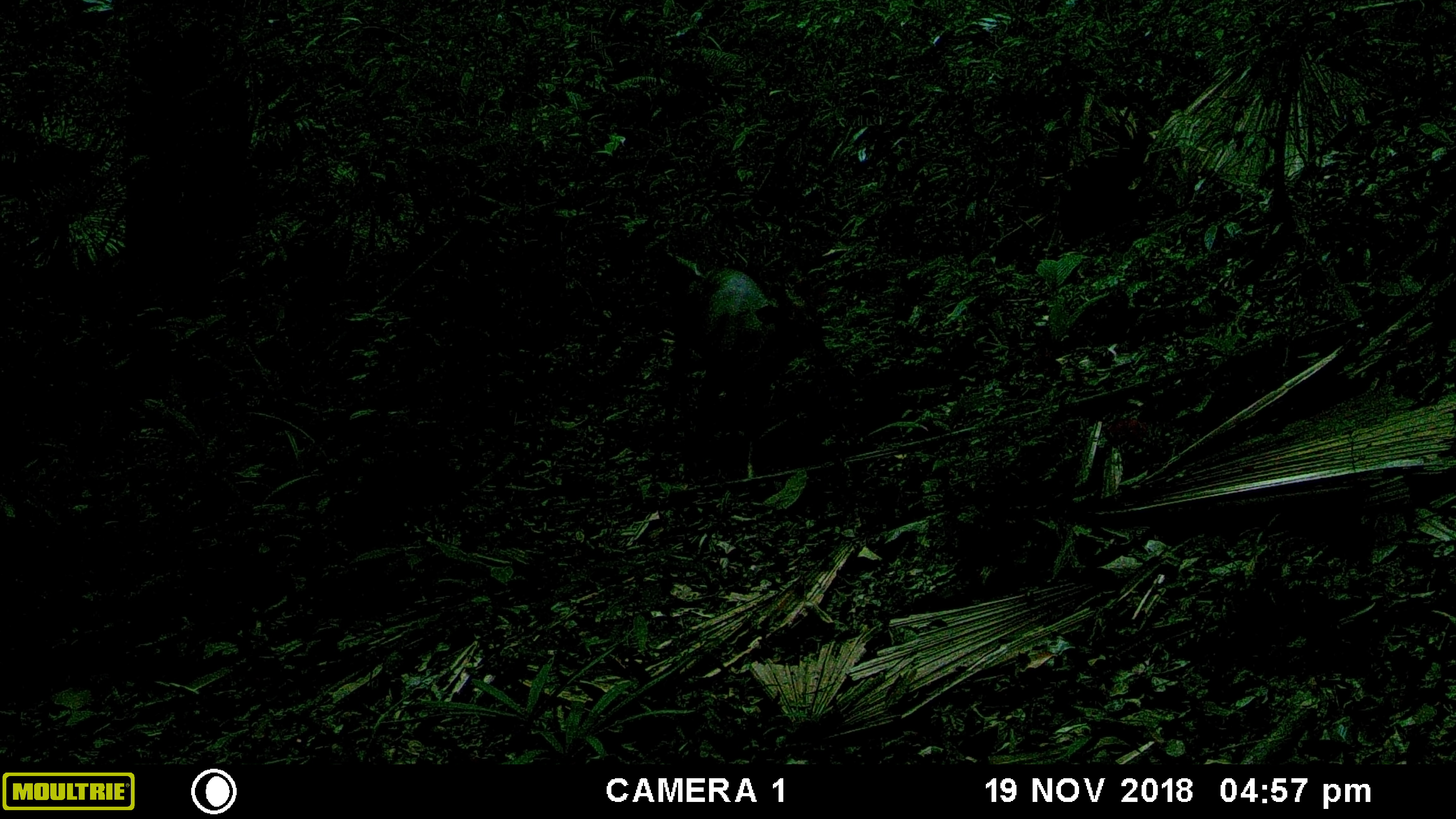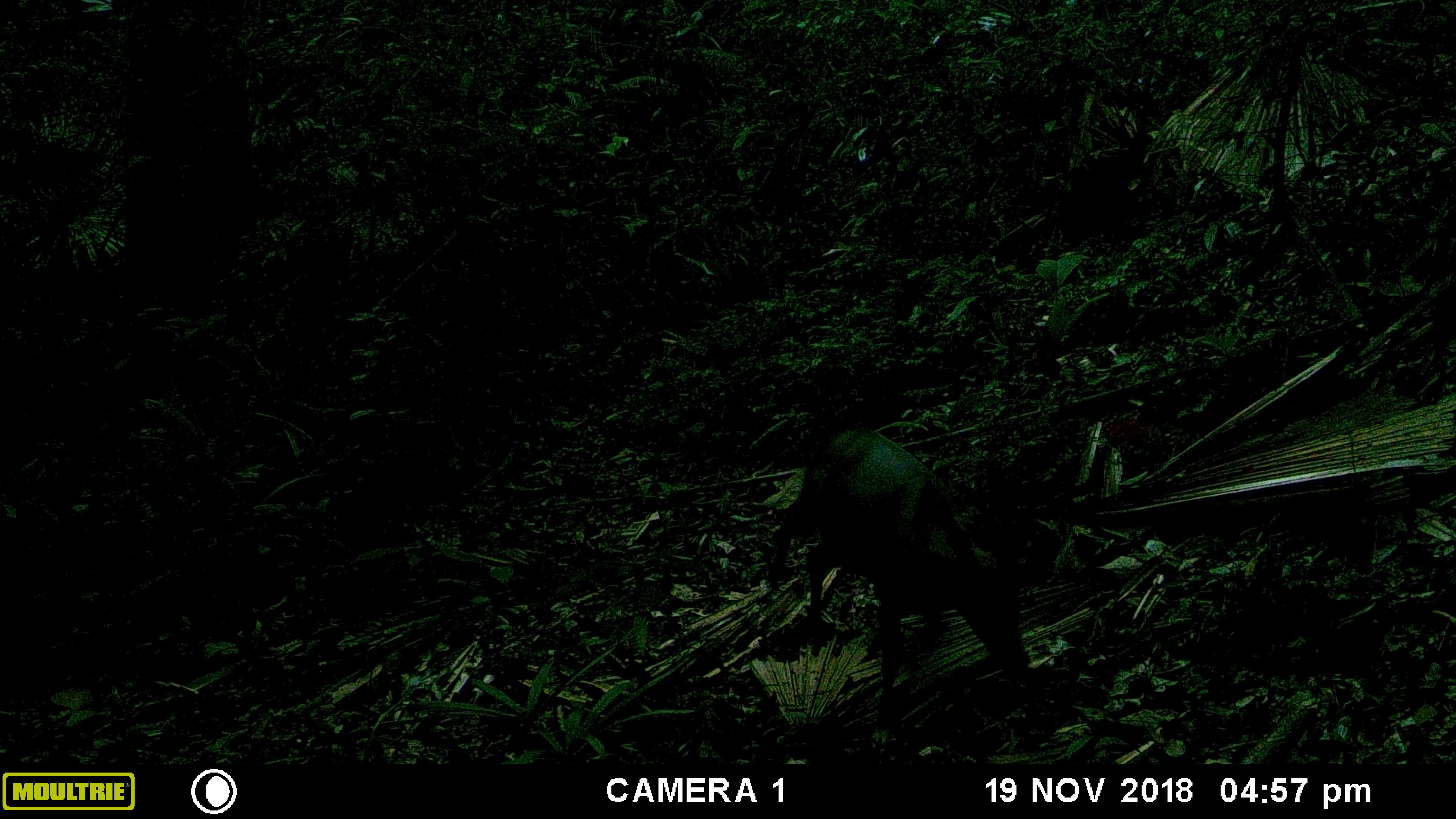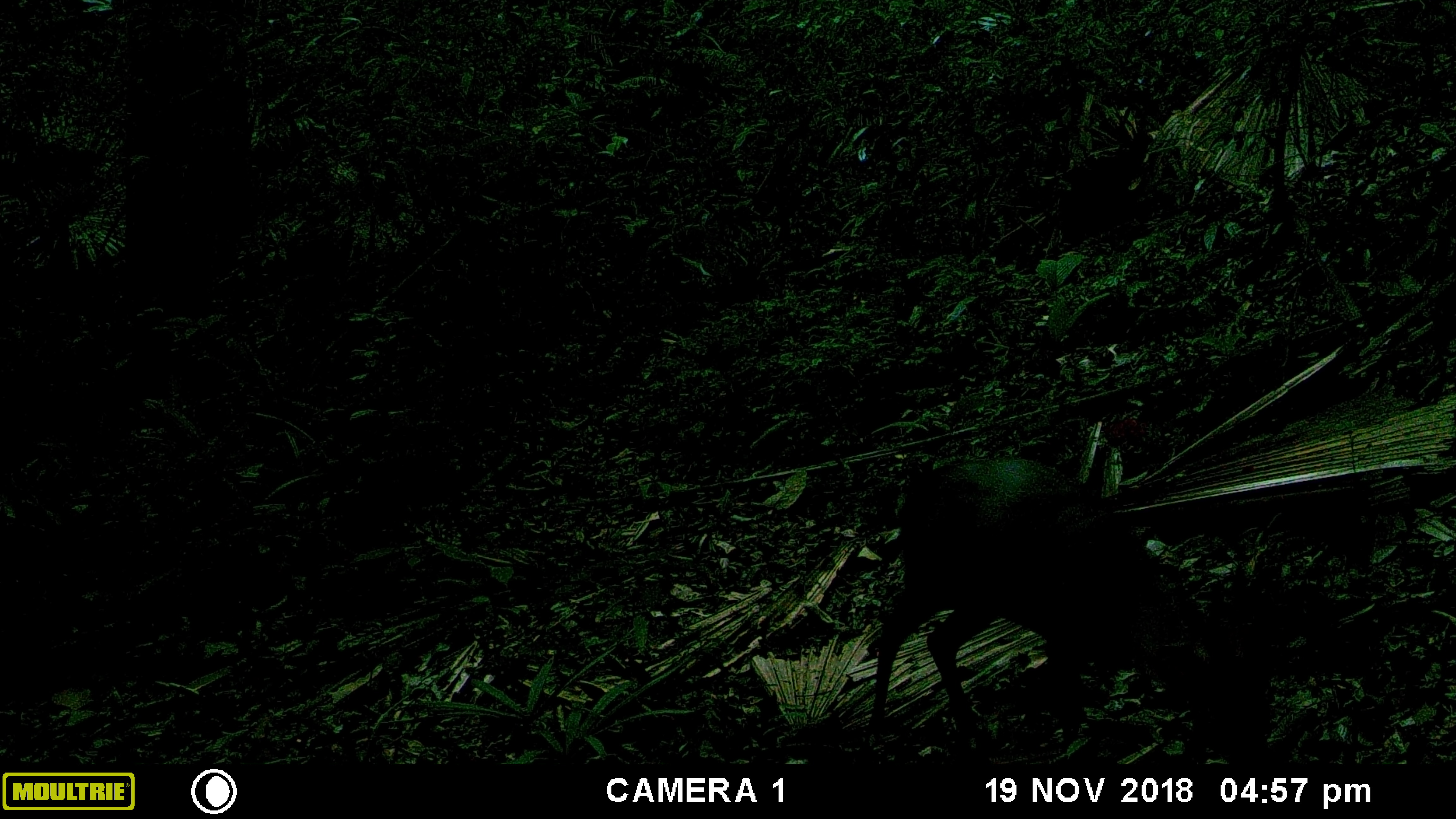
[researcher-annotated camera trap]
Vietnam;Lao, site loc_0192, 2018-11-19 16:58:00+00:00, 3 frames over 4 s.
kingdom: Animalia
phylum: Chordata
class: Mammalia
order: Artiodactyla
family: Cervidae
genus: Muntiacus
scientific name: Muntiacus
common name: muntjacs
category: unidentified muntjac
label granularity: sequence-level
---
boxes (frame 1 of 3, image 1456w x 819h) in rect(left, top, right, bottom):
unidentified muntjac: rect(664, 265, 829, 481)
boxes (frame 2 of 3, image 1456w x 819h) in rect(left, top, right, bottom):
unidentified muntjac: rect(766, 425, 1030, 728)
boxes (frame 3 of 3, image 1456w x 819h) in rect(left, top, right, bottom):
unidentified muntjac: rect(864, 452, 1277, 763)